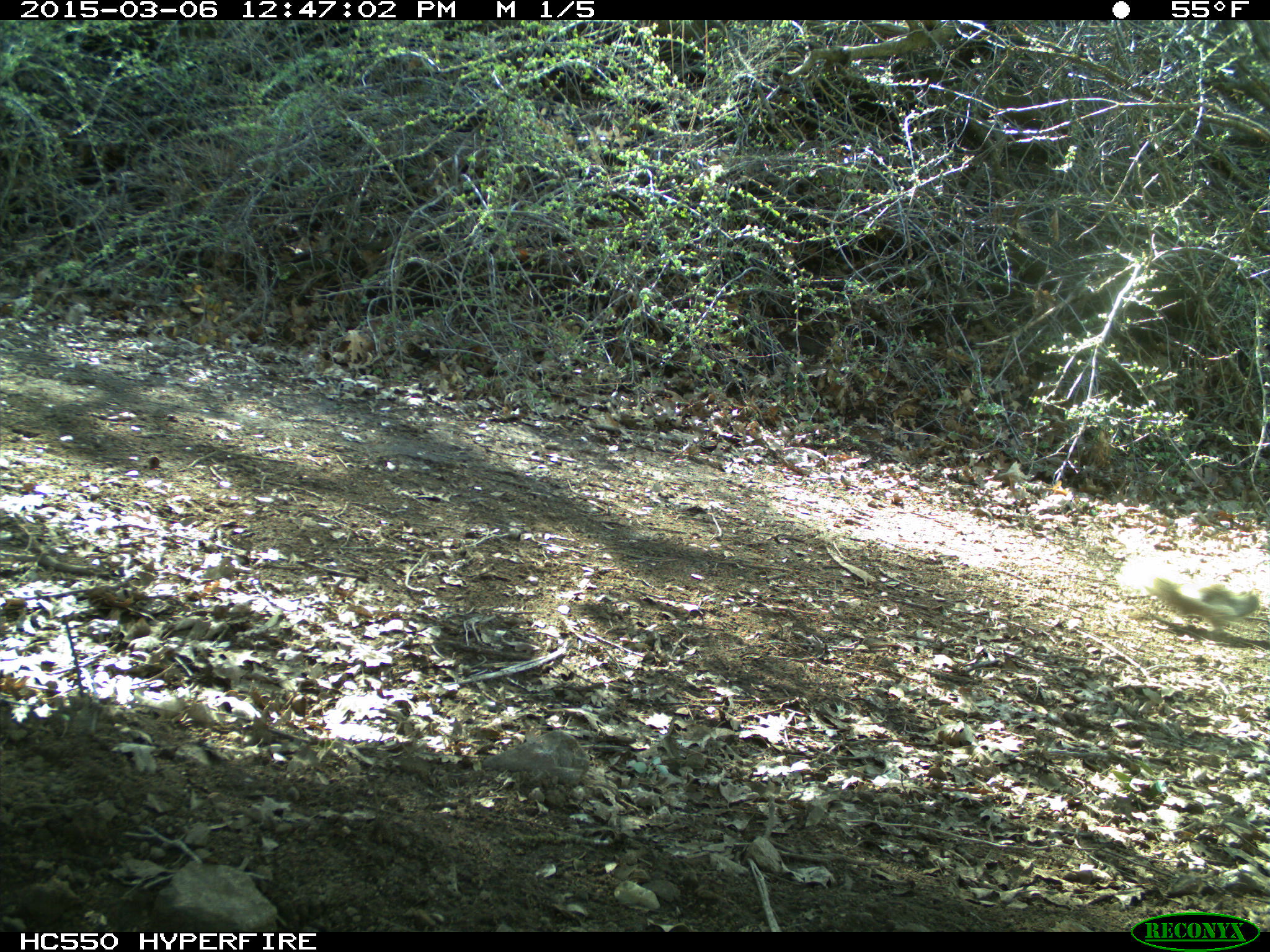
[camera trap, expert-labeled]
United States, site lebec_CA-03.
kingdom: Animalia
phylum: Chordata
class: Mammalia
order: Rodentia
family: Sciuridae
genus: Otospermophilus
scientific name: Otospermophilus beecheyi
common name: california ground squirrel